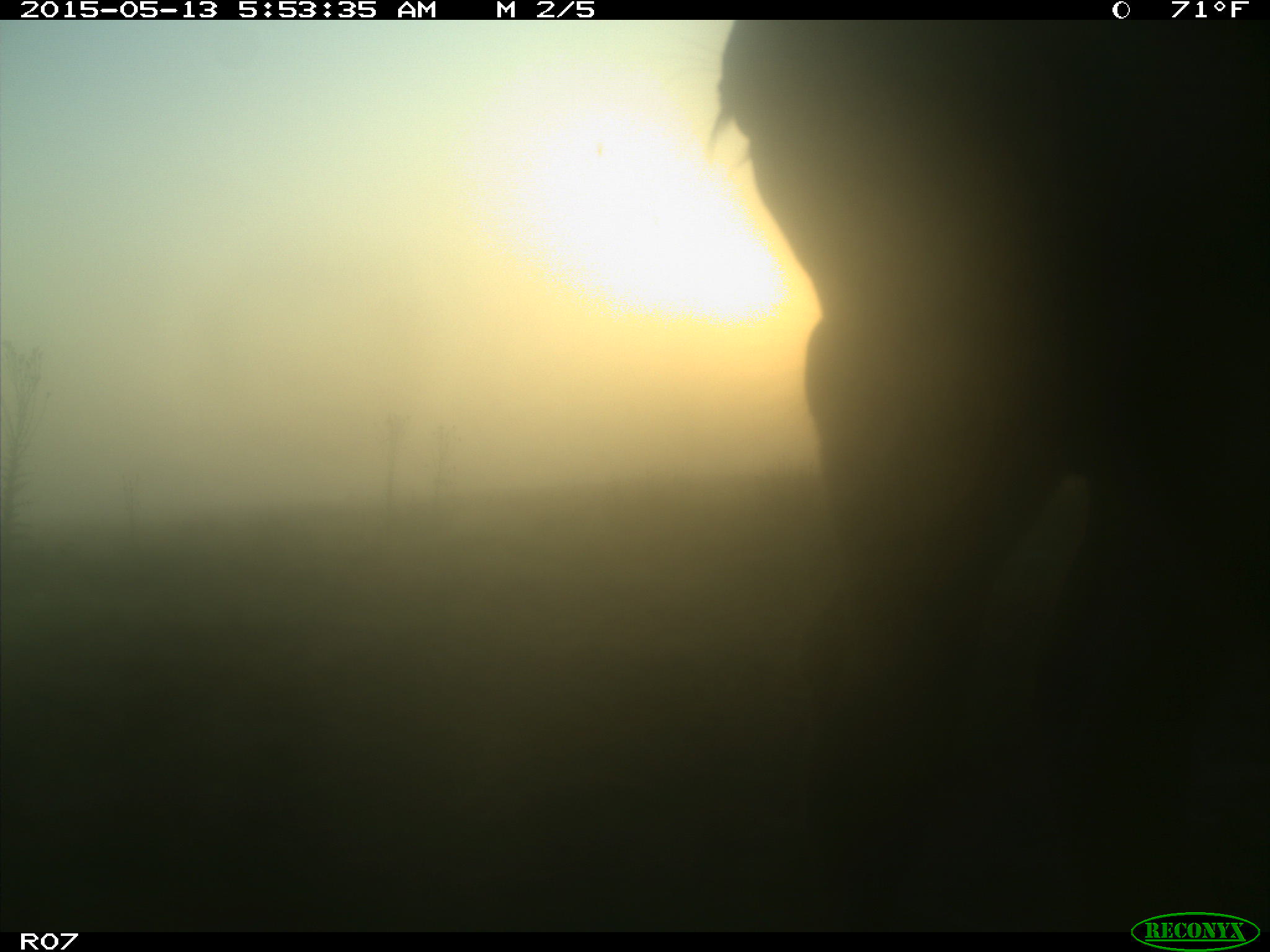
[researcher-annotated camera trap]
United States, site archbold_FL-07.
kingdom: Animalia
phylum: Chordata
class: Mammalia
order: Artiodactyla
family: Bovidae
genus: Bos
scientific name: Bos taurus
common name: domestic cow